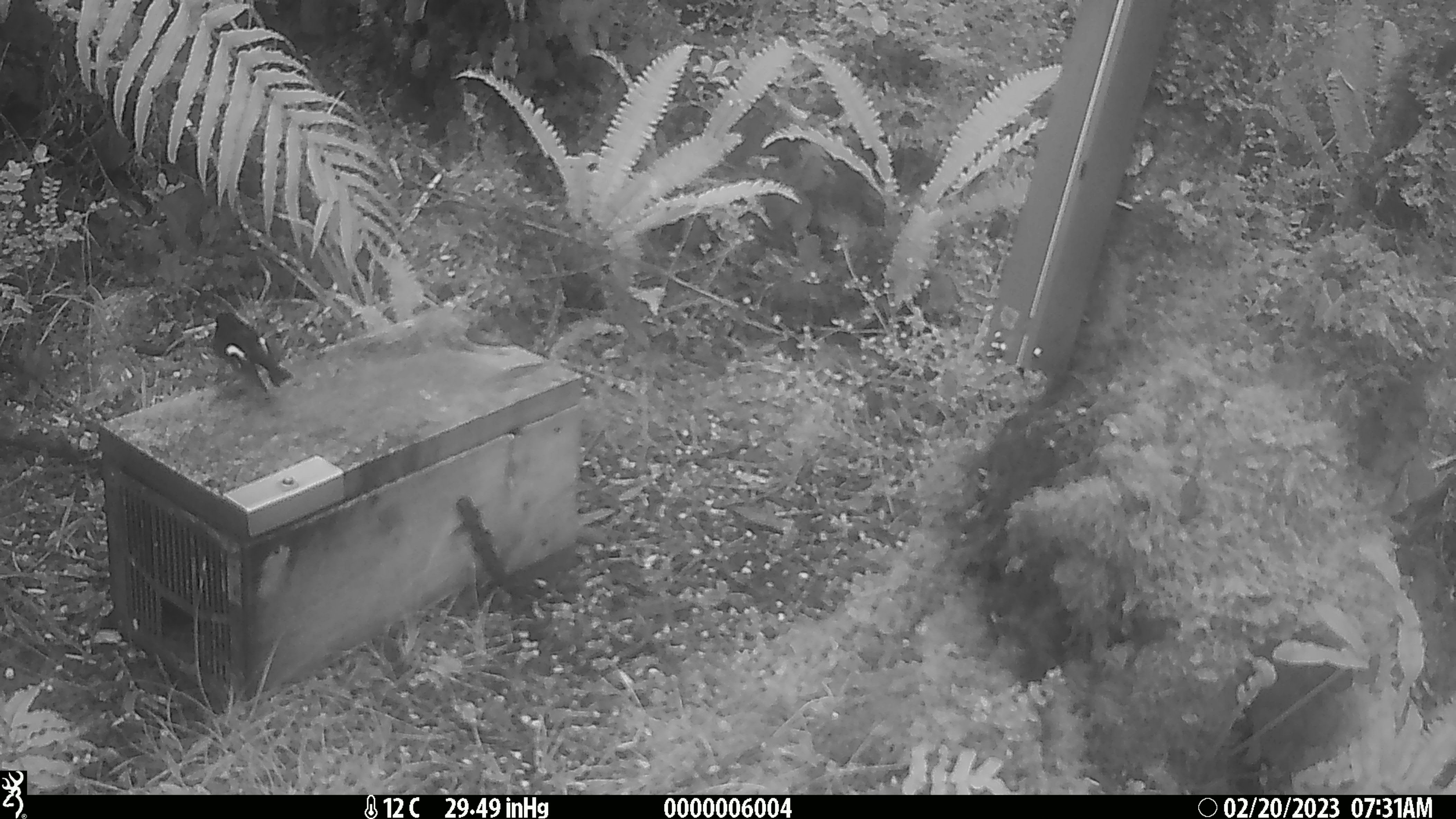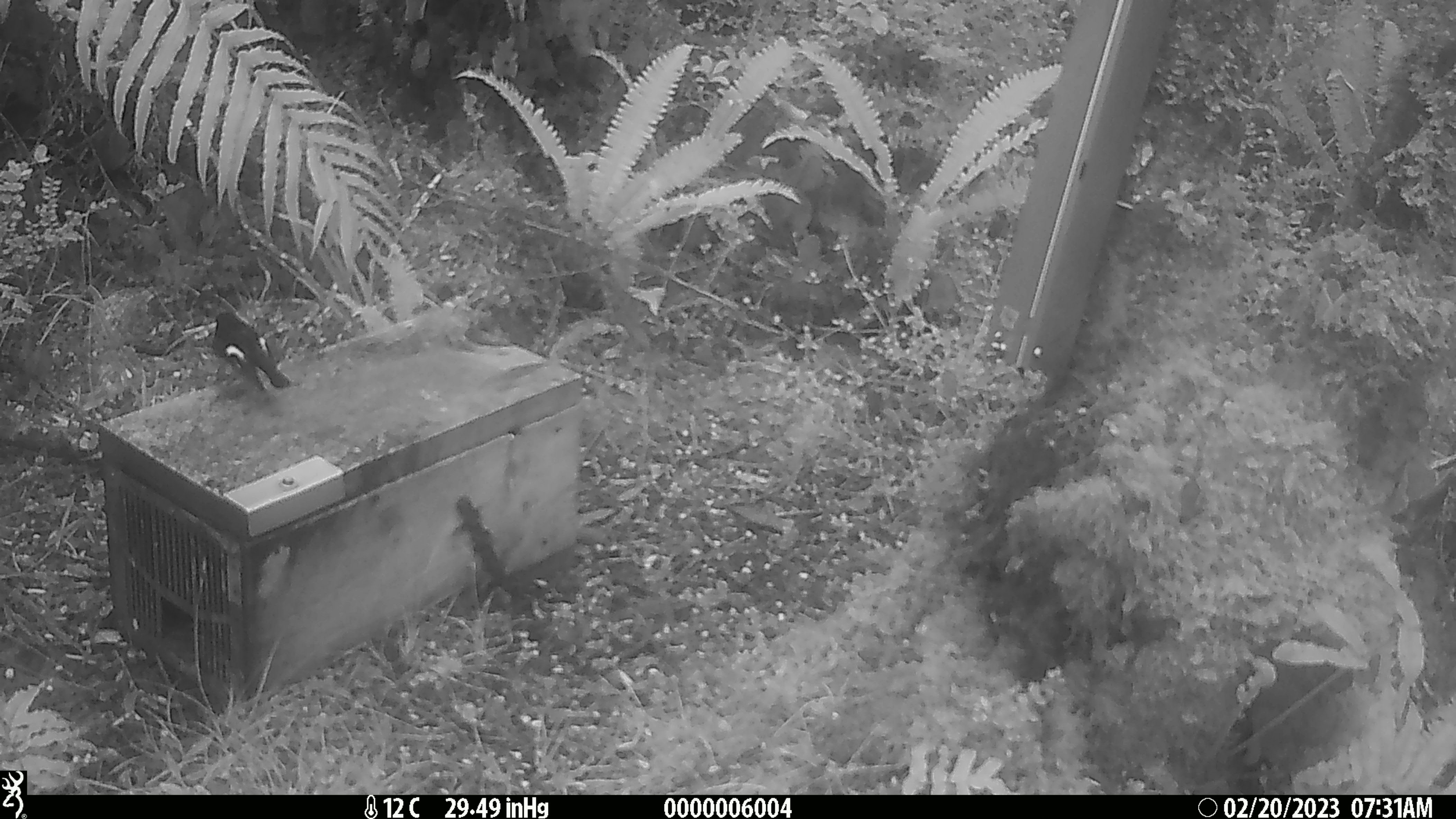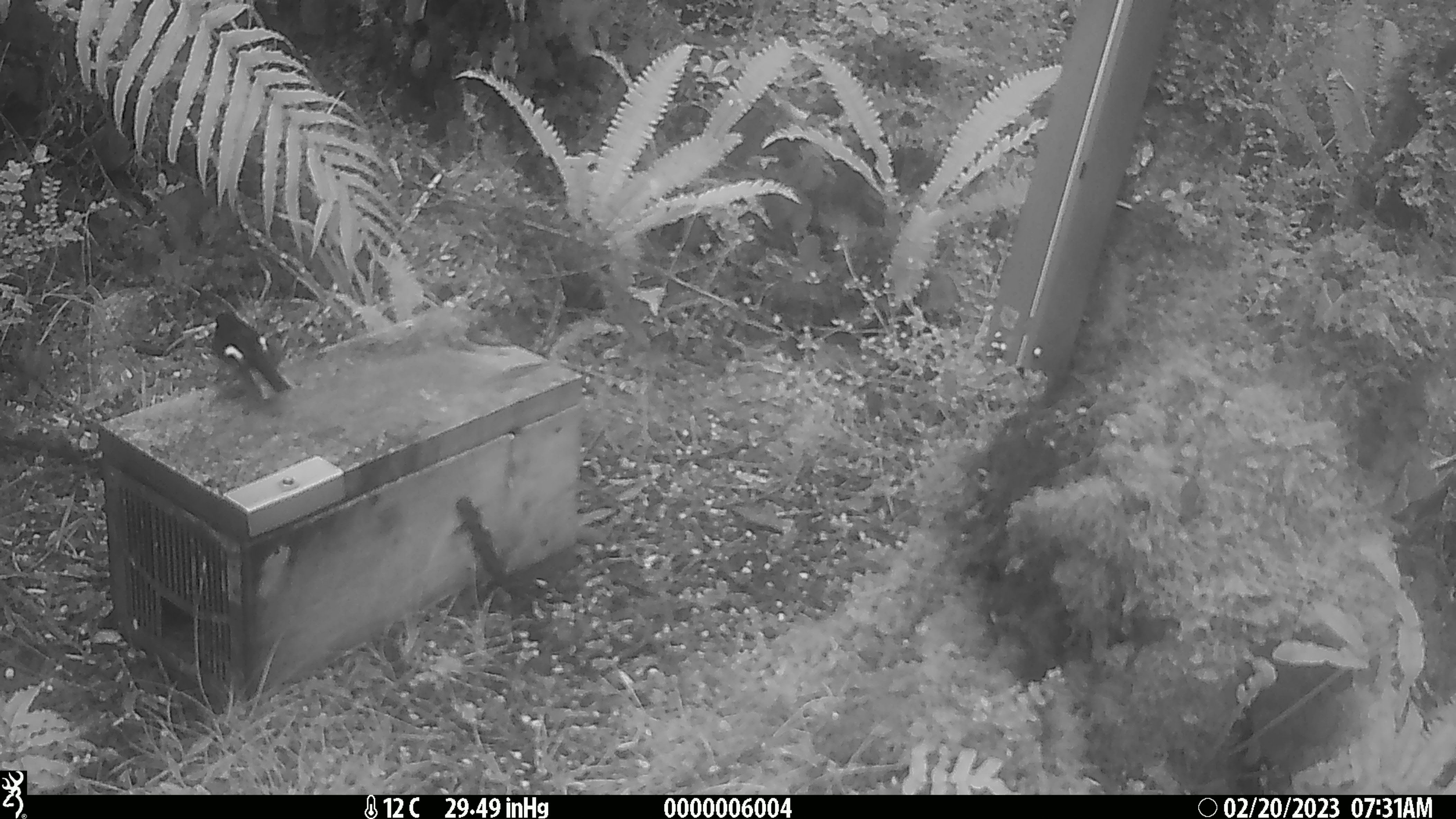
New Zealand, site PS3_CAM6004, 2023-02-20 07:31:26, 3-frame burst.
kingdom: Animalia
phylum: Chordata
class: Aves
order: Passeriformes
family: Petroicidae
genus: Petroica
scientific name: Petroica macrocephala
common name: tomtit